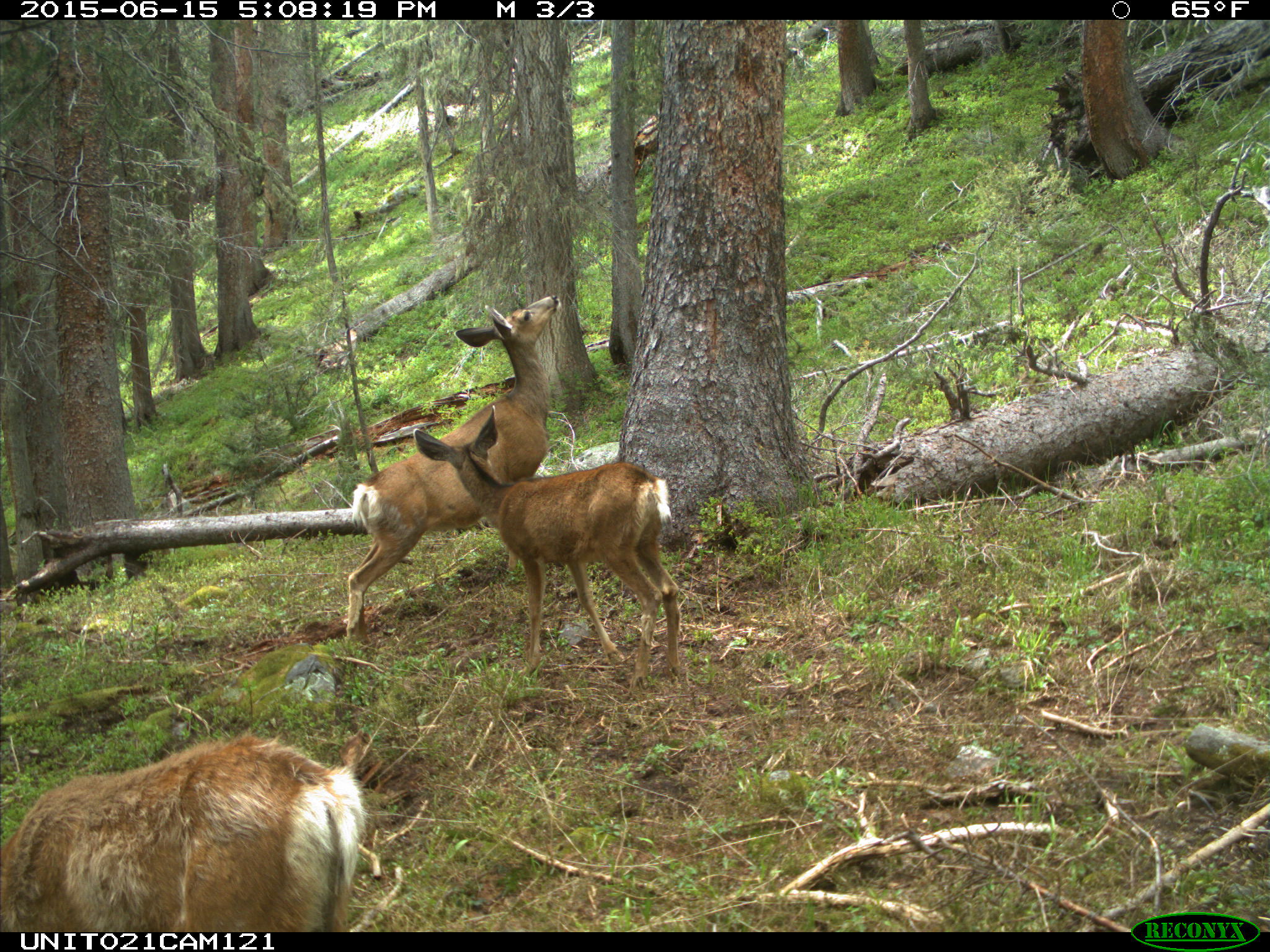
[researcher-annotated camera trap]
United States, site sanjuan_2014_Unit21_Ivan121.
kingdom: Animalia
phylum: Chordata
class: Mammalia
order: Artiodactyla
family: Cervidae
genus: Odocoileus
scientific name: Odocoileus hemionus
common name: mule deer